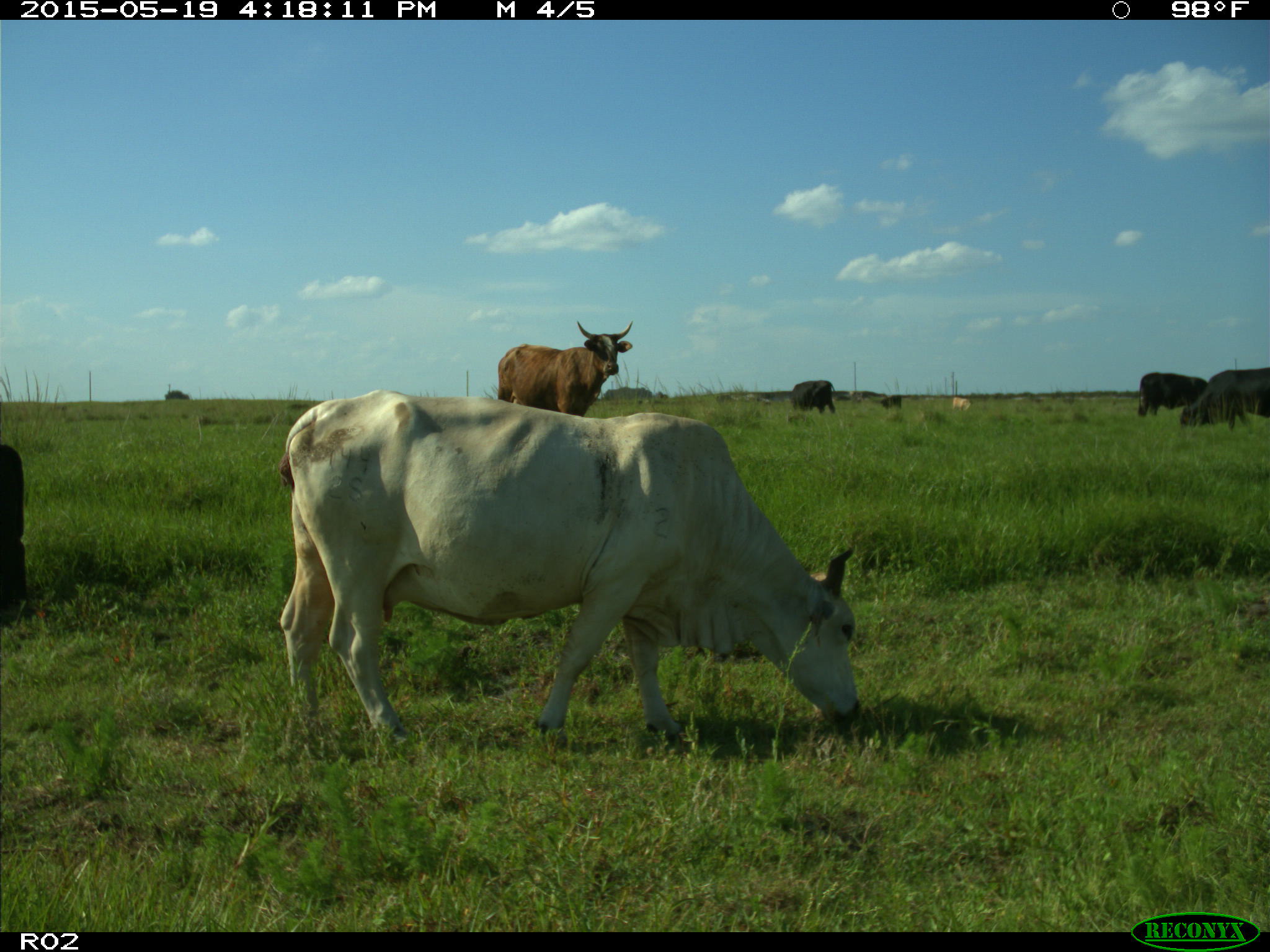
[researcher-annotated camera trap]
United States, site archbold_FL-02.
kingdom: Animalia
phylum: Chordata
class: Mammalia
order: Artiodactyla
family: Bovidae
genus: Bos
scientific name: Bos taurus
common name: domestic cow